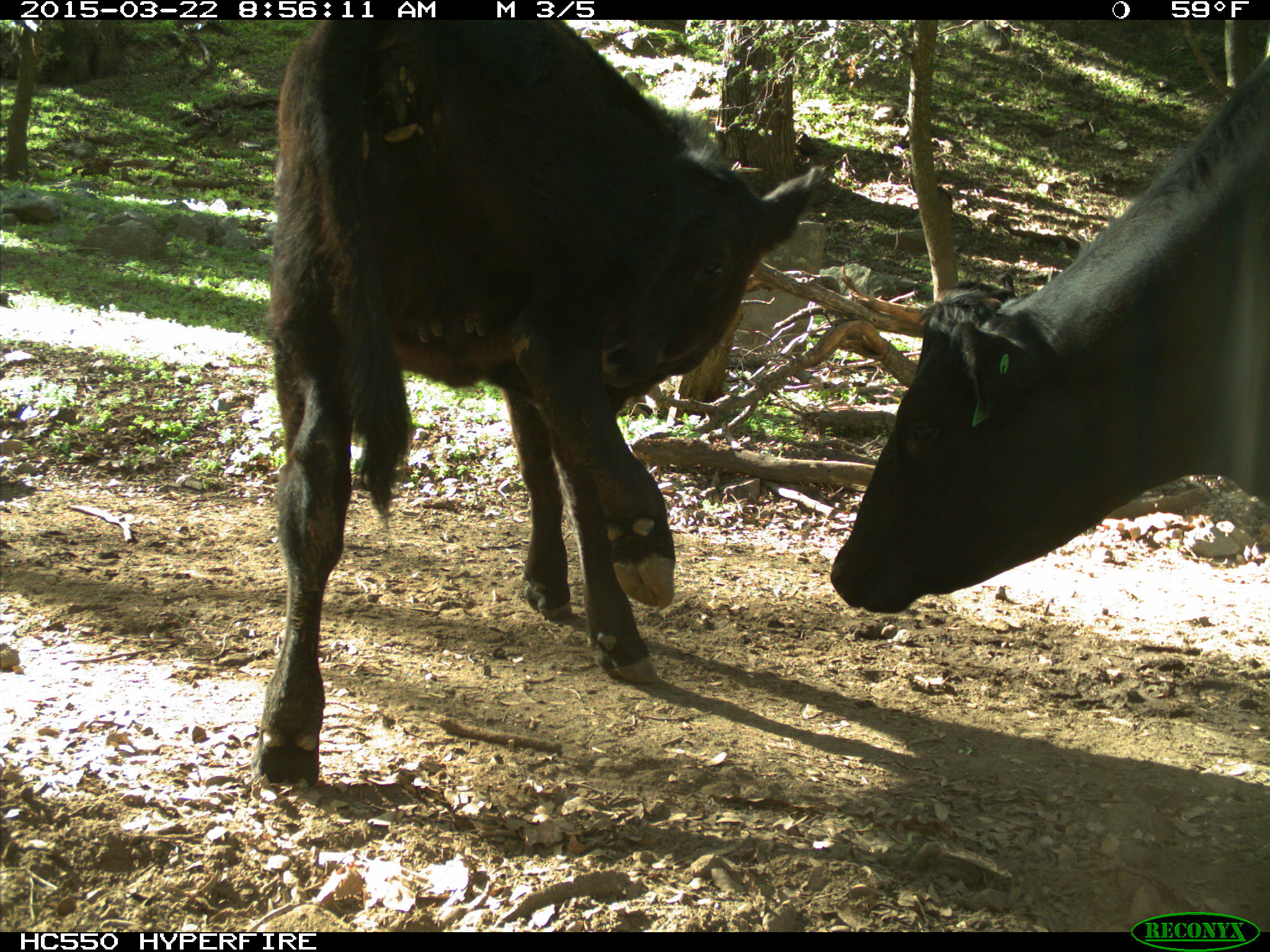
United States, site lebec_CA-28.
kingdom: Animalia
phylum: Chordata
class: Mammalia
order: Artiodactyla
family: Bovidae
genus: Bos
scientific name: Bos taurus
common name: domestic cow